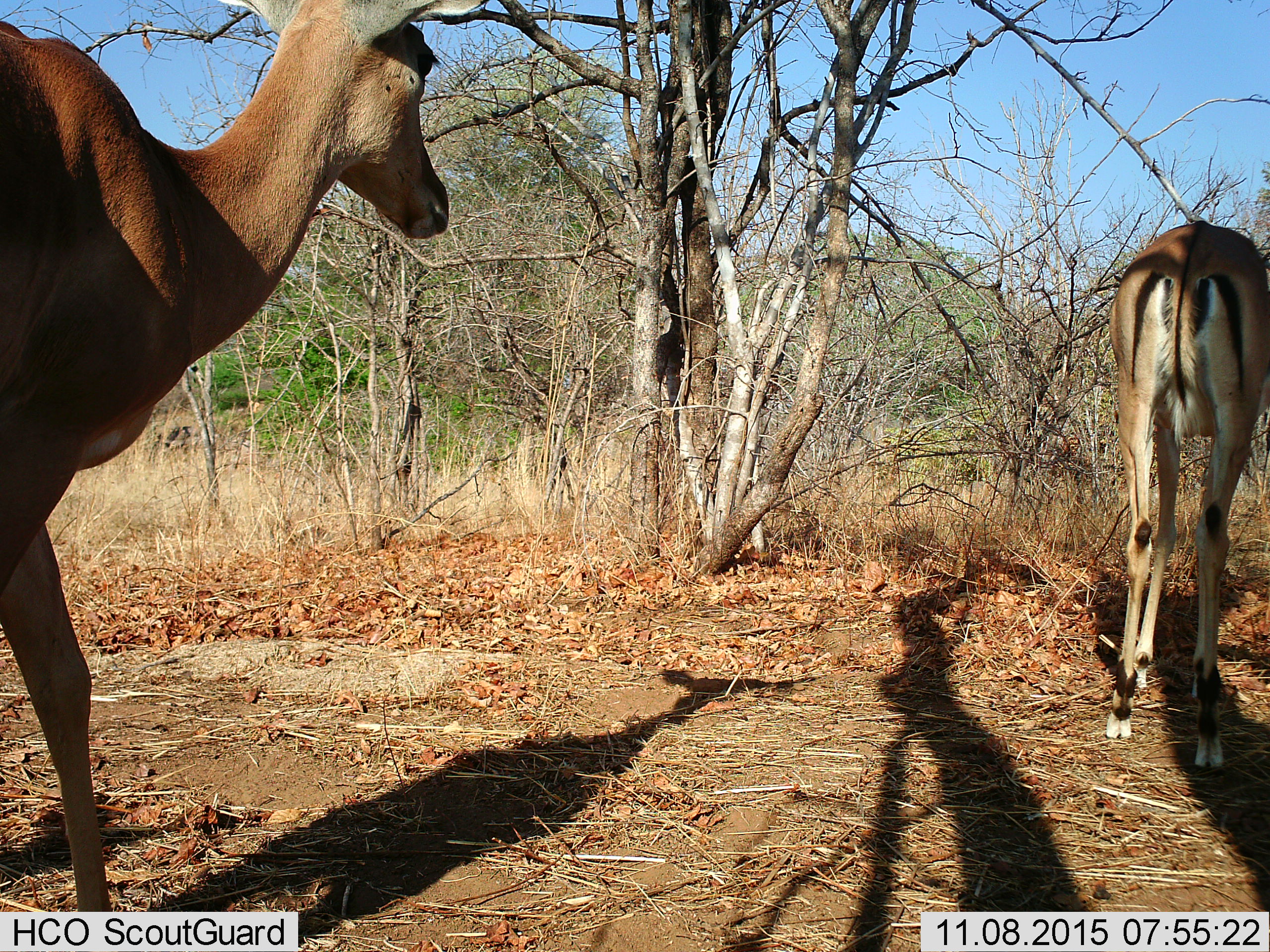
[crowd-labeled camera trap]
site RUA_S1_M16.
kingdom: Animalia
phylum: Chordata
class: Mammalia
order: Artiodactyla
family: Bovidae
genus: Aepyceros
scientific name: Aepyceros melampus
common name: impala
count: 2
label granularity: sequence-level